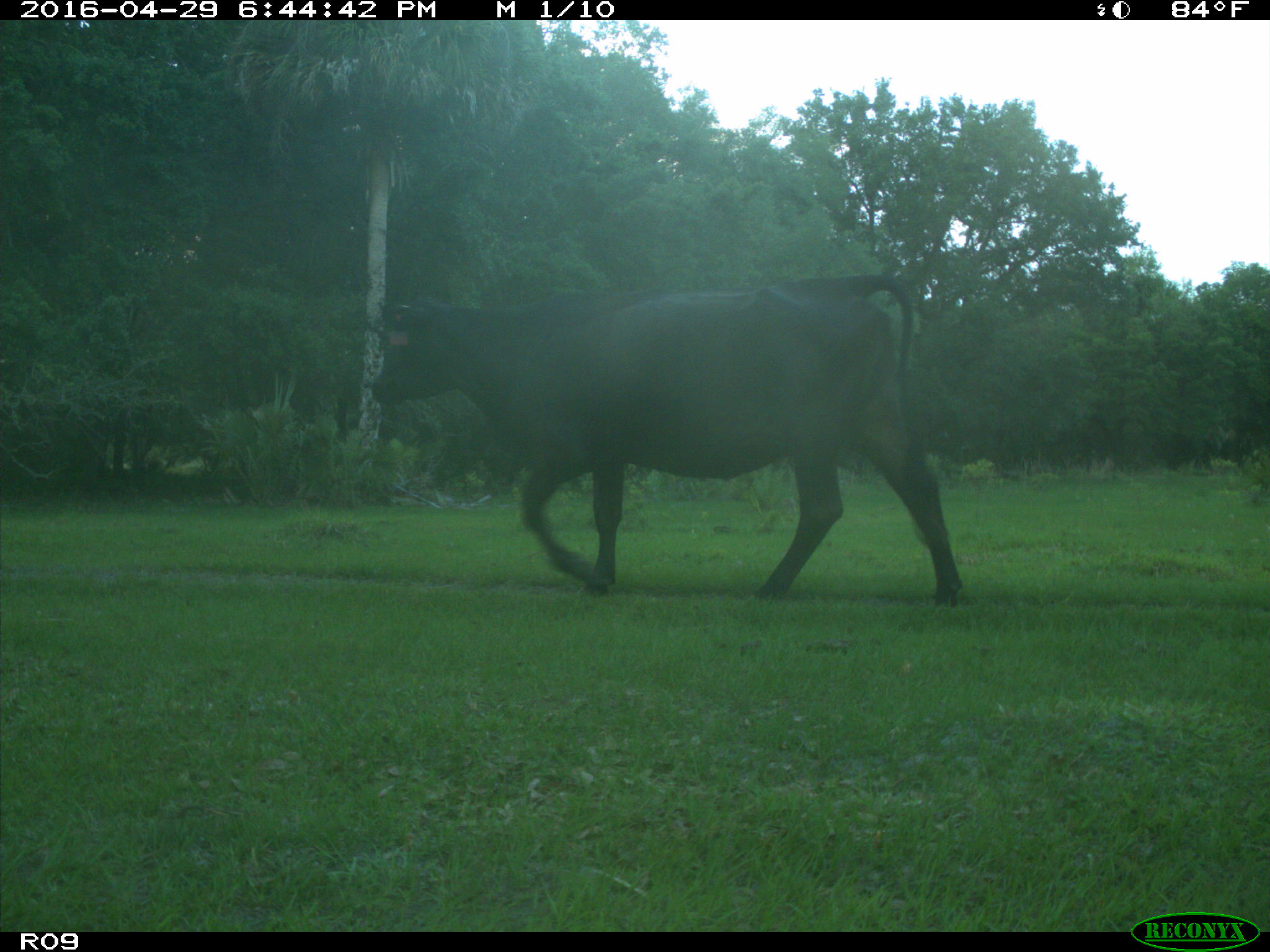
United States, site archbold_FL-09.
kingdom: Animalia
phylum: Chordata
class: Mammalia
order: Artiodactyla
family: Bovidae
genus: Bos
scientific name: Bos taurus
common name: domestic cow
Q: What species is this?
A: Bos taurus (domestic cow).